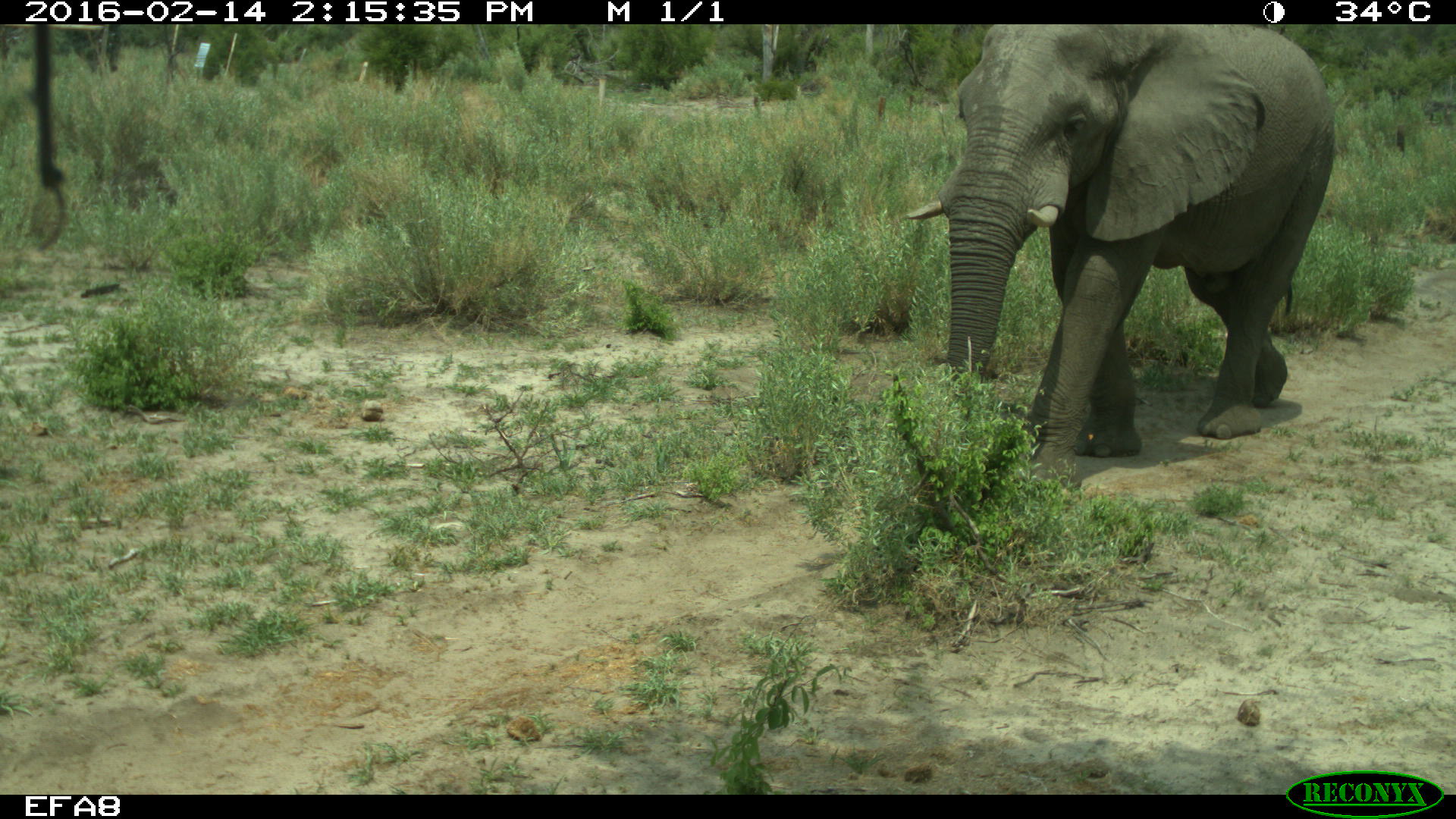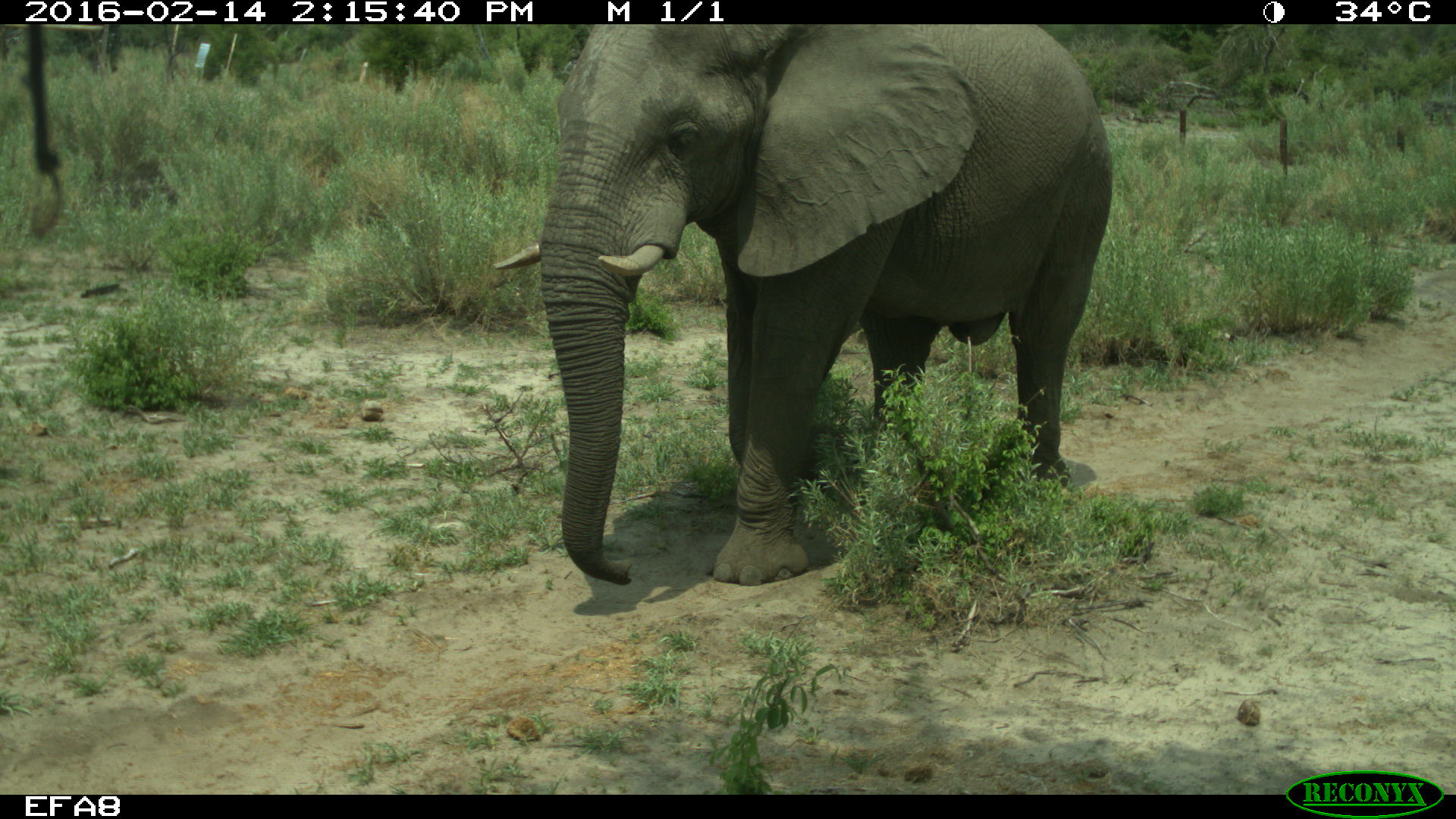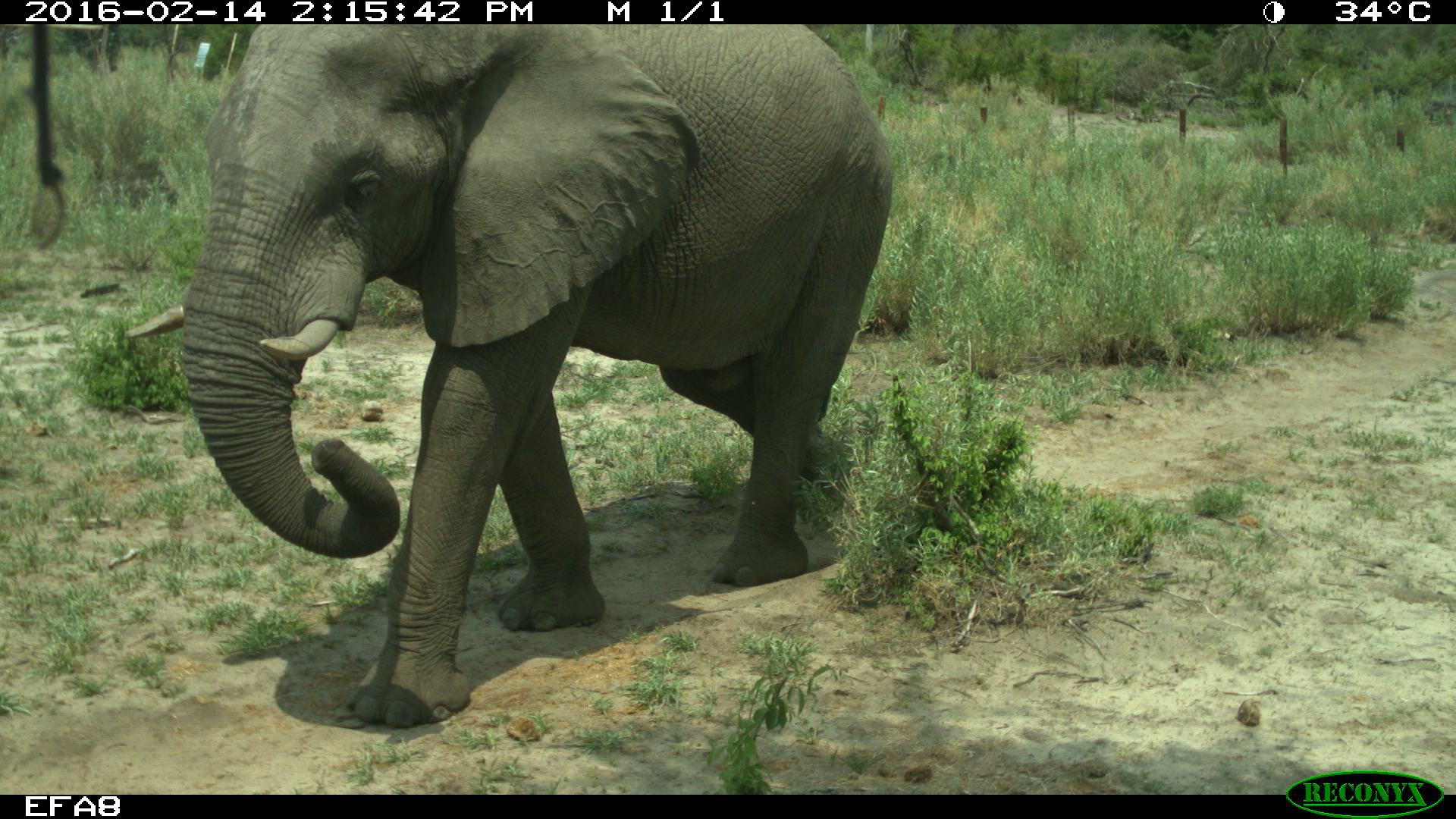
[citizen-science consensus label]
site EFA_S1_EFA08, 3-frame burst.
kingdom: Animalia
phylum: Chordata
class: Mammalia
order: Proboscidea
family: Elephantidae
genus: Loxodonta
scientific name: Loxodonta africana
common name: african bush elephant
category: elephant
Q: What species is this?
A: Elephant (african bush elephant) (Loxodonta africana).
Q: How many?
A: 1.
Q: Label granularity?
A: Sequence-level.